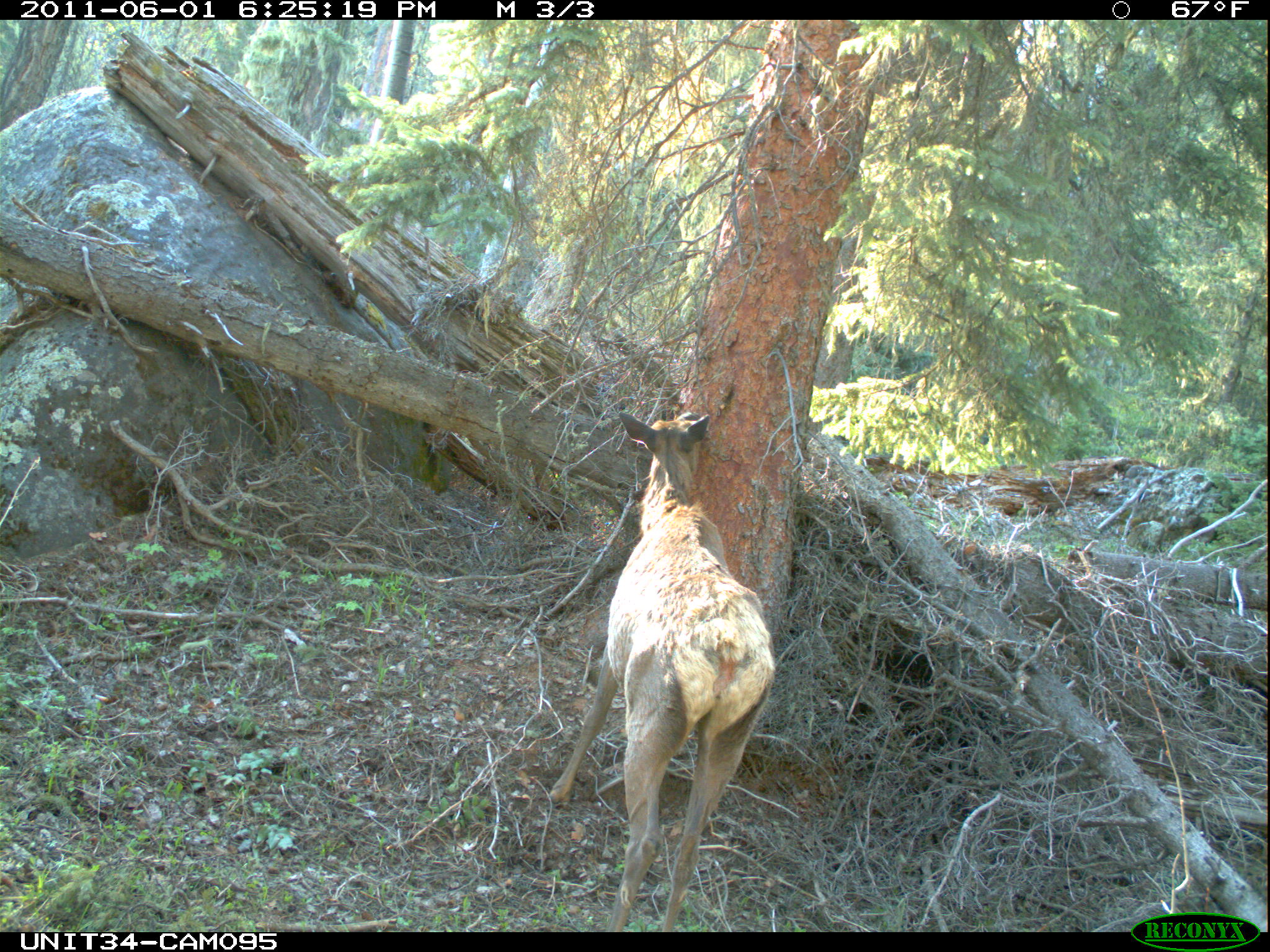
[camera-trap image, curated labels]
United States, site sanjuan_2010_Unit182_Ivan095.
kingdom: Animalia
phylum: Chordata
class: Mammalia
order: Artiodactyla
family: Cervidae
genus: Cervus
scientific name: Cervus elaphus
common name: red deer